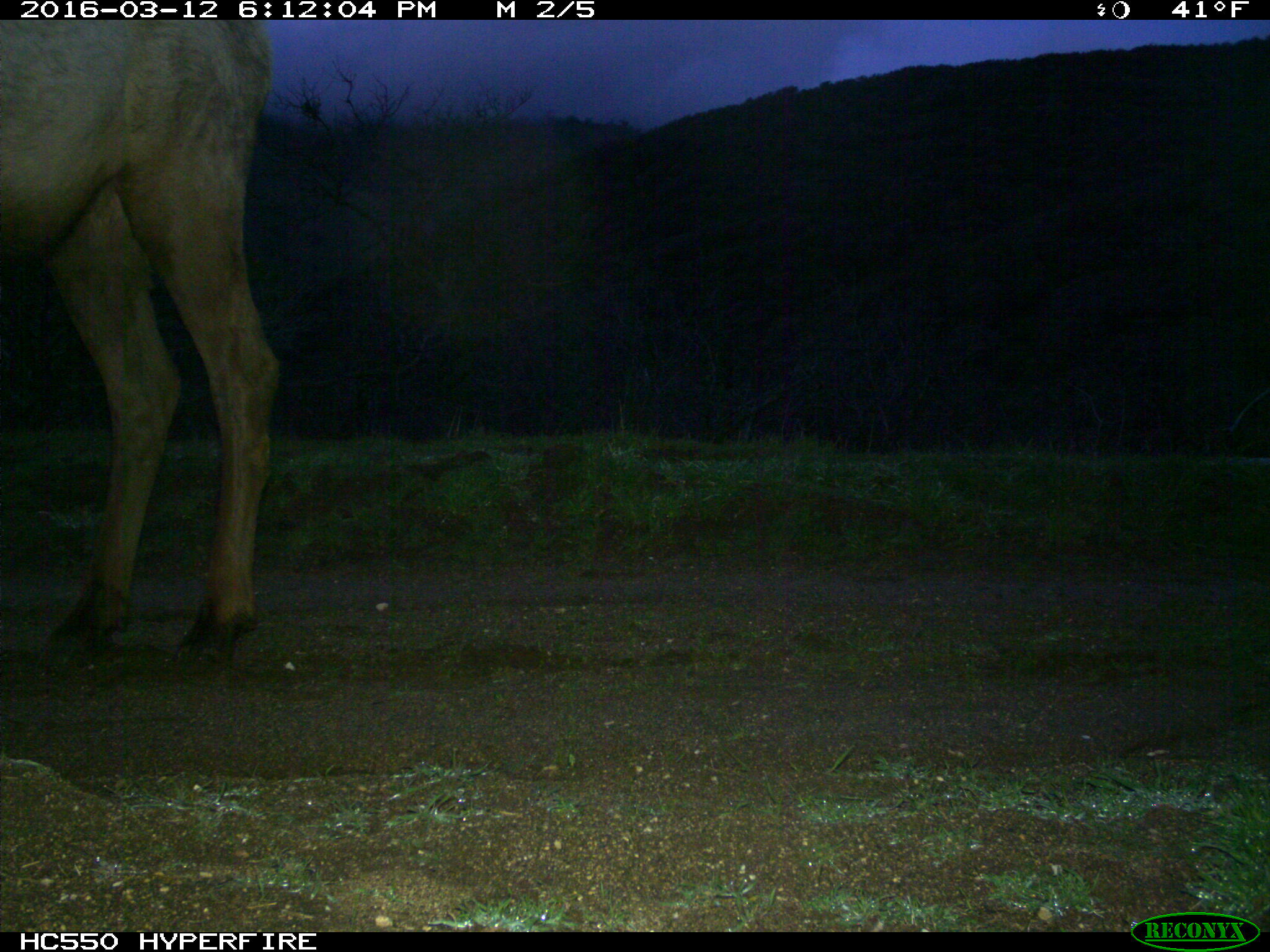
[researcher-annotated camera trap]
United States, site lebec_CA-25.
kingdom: Animalia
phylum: Chordata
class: Mammalia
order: Artiodactyla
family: Cervidae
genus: Cervus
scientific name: Cervus canadensis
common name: elk